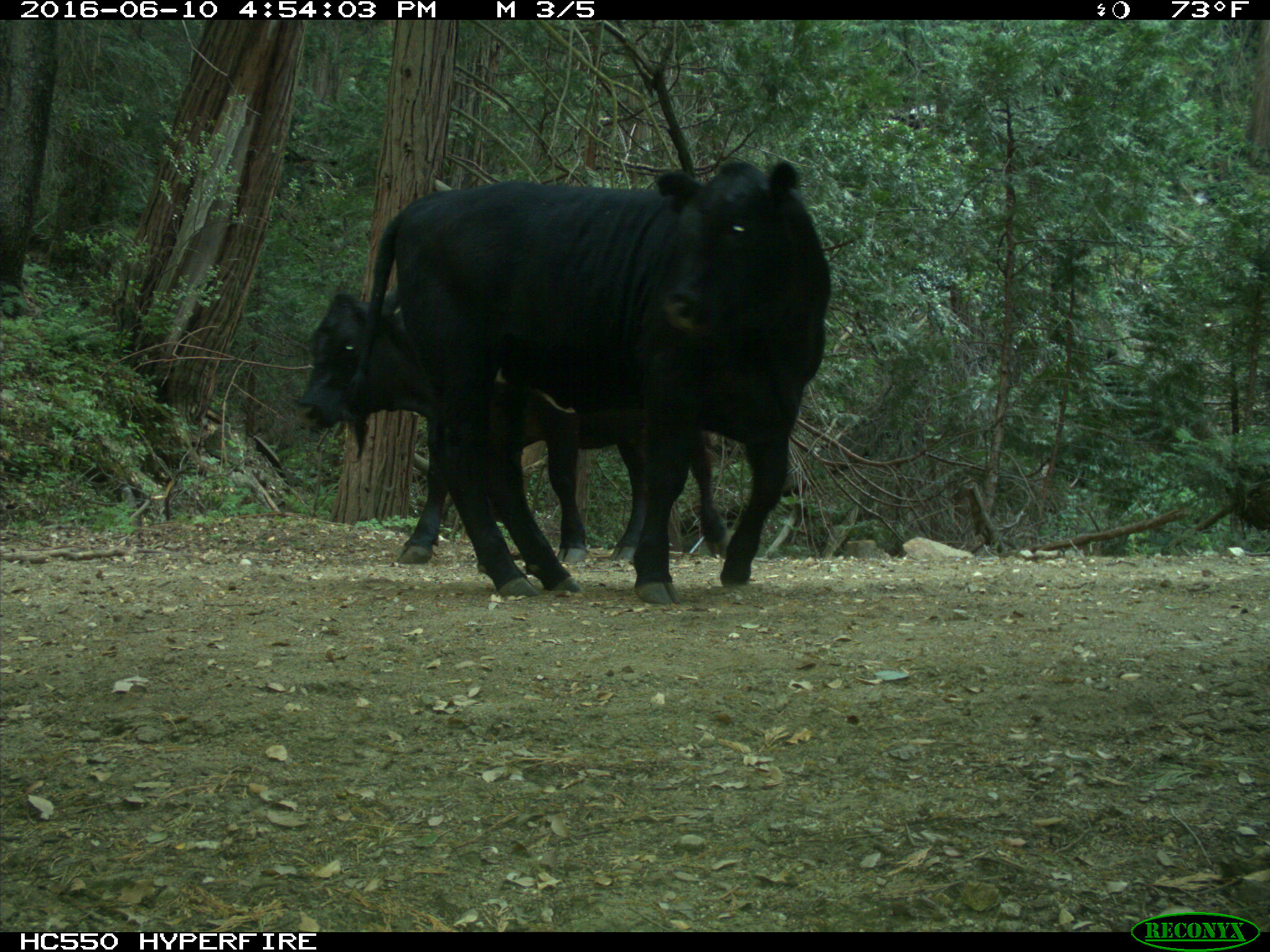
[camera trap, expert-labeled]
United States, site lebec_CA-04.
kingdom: Animalia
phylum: Chordata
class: Mammalia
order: Artiodactyla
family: Bovidae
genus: Bos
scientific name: Bos taurus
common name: domestic cow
Bos taurus (domestic cow).